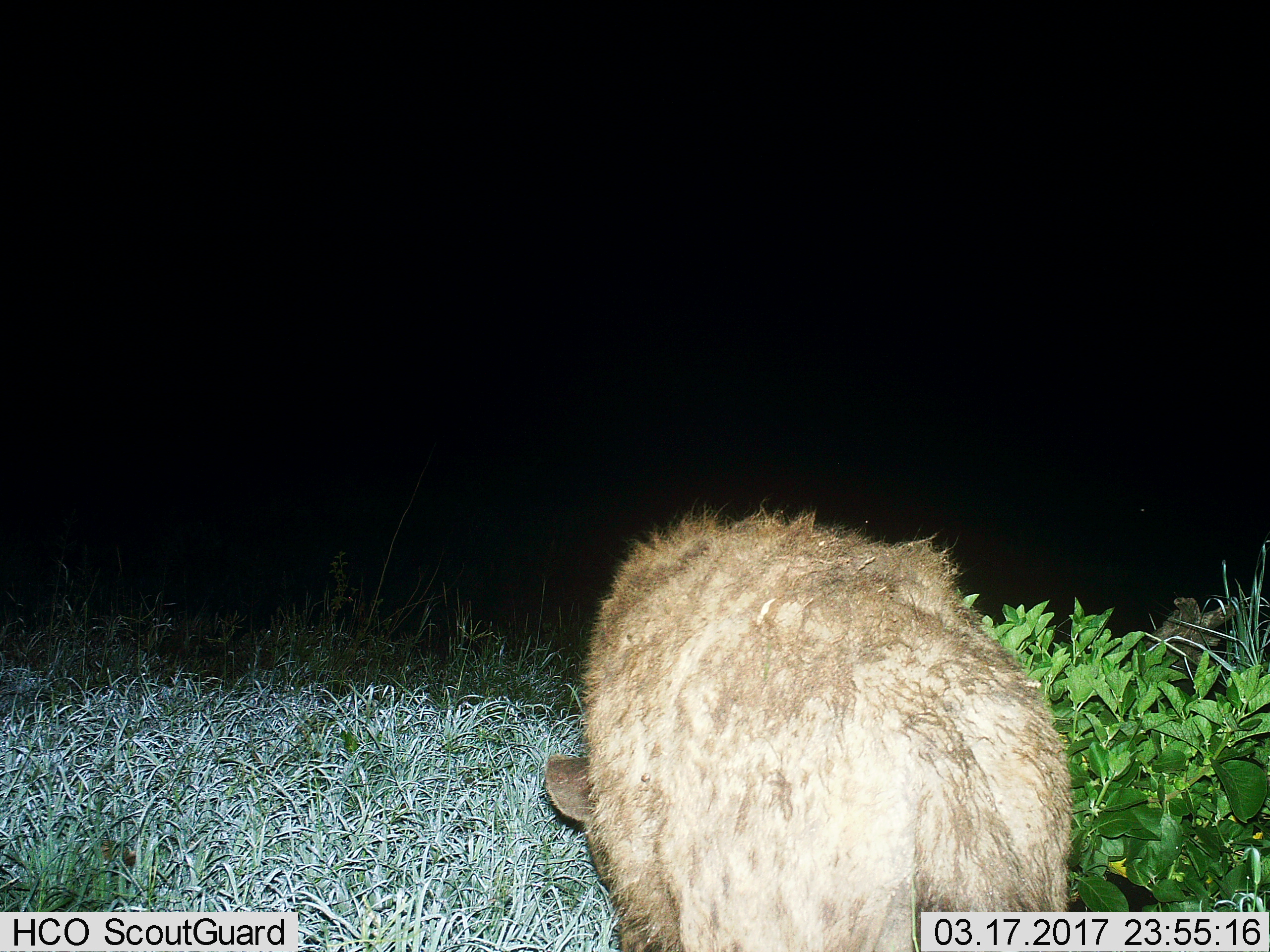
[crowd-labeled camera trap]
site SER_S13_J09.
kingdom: Animalia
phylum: Chordata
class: Mammalia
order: Carnivora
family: Hyaenidae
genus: Crocuta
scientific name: Crocuta crocuta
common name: spotted hyena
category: hyenaspotted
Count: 1.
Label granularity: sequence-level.